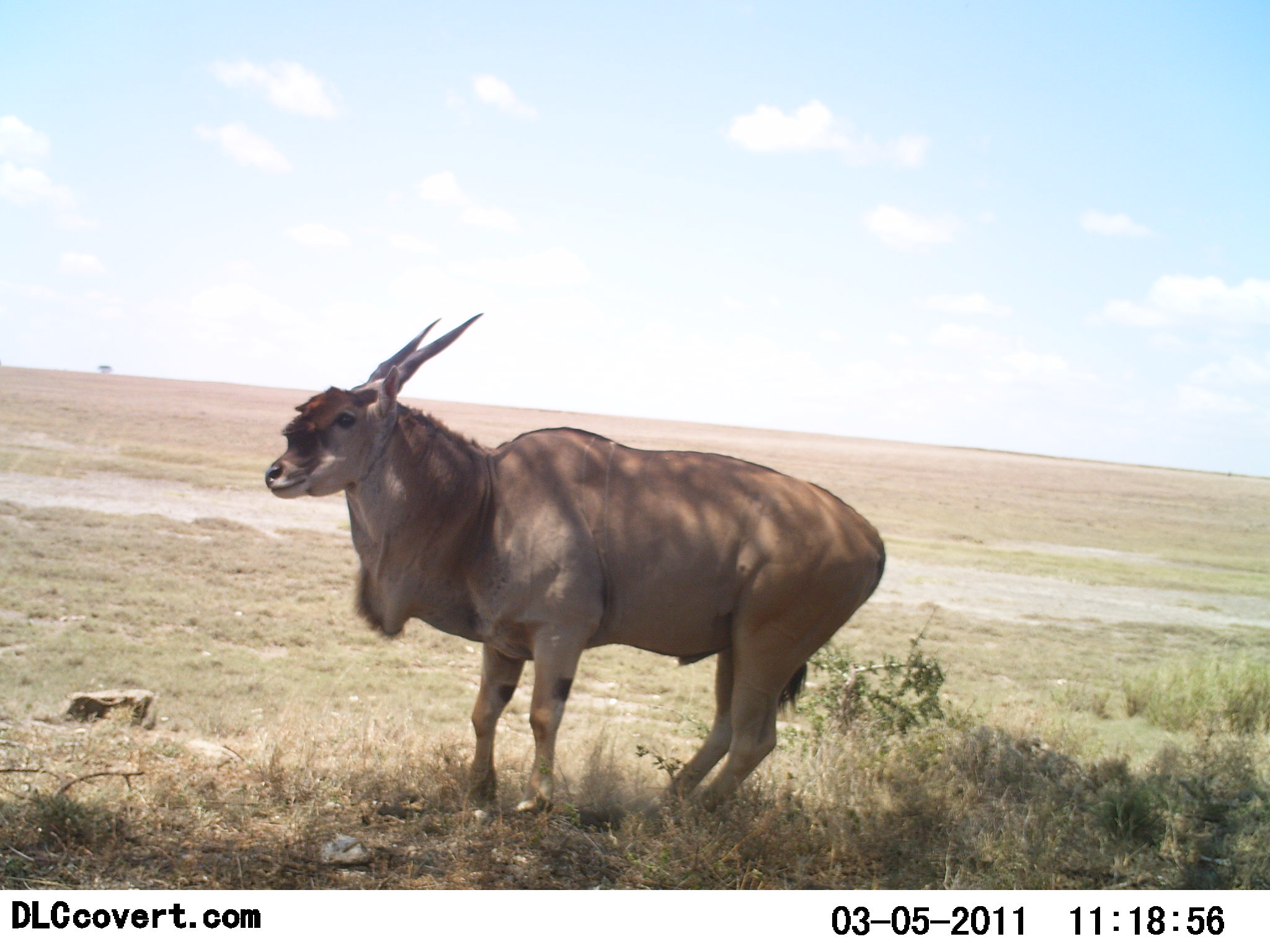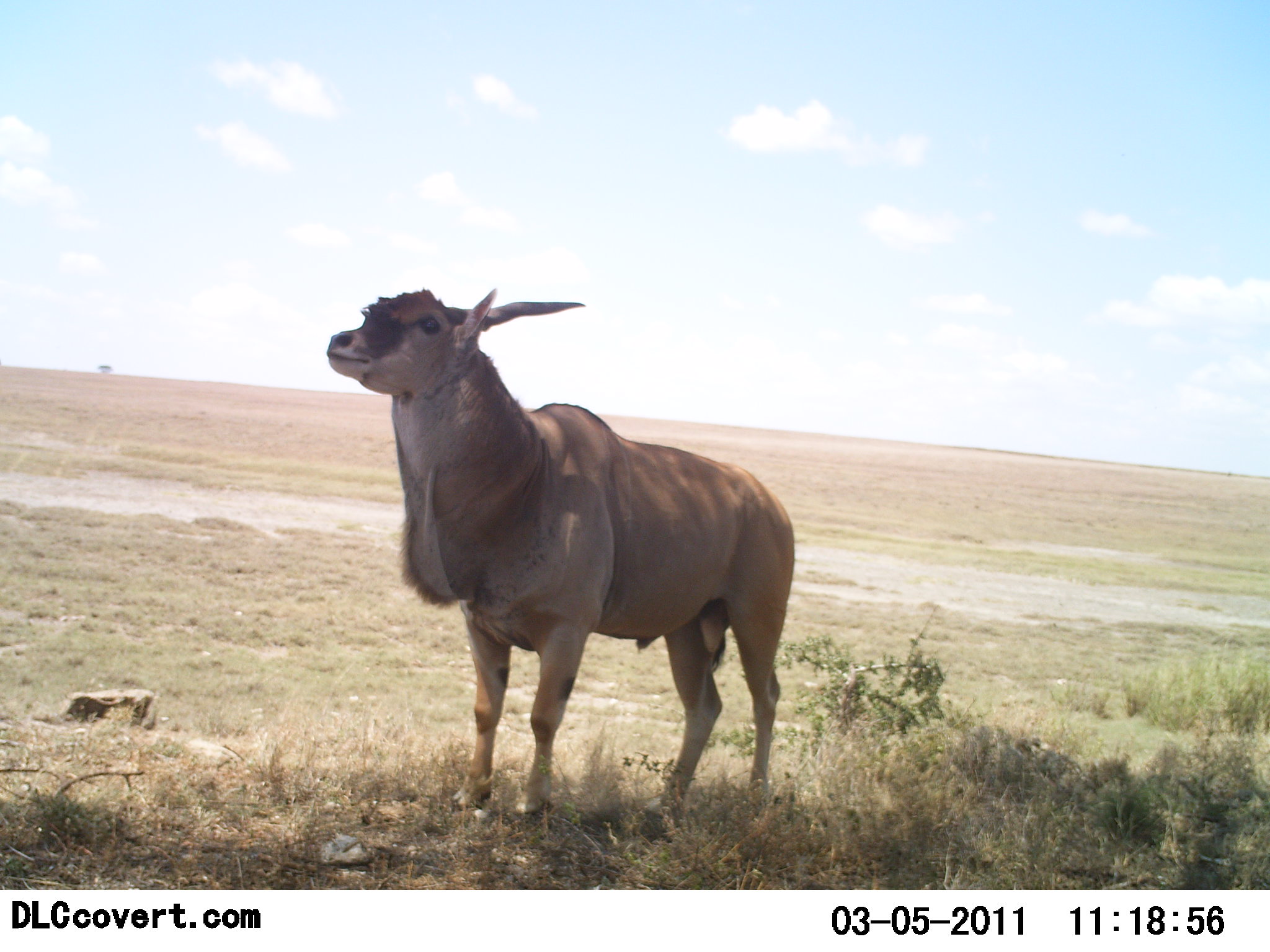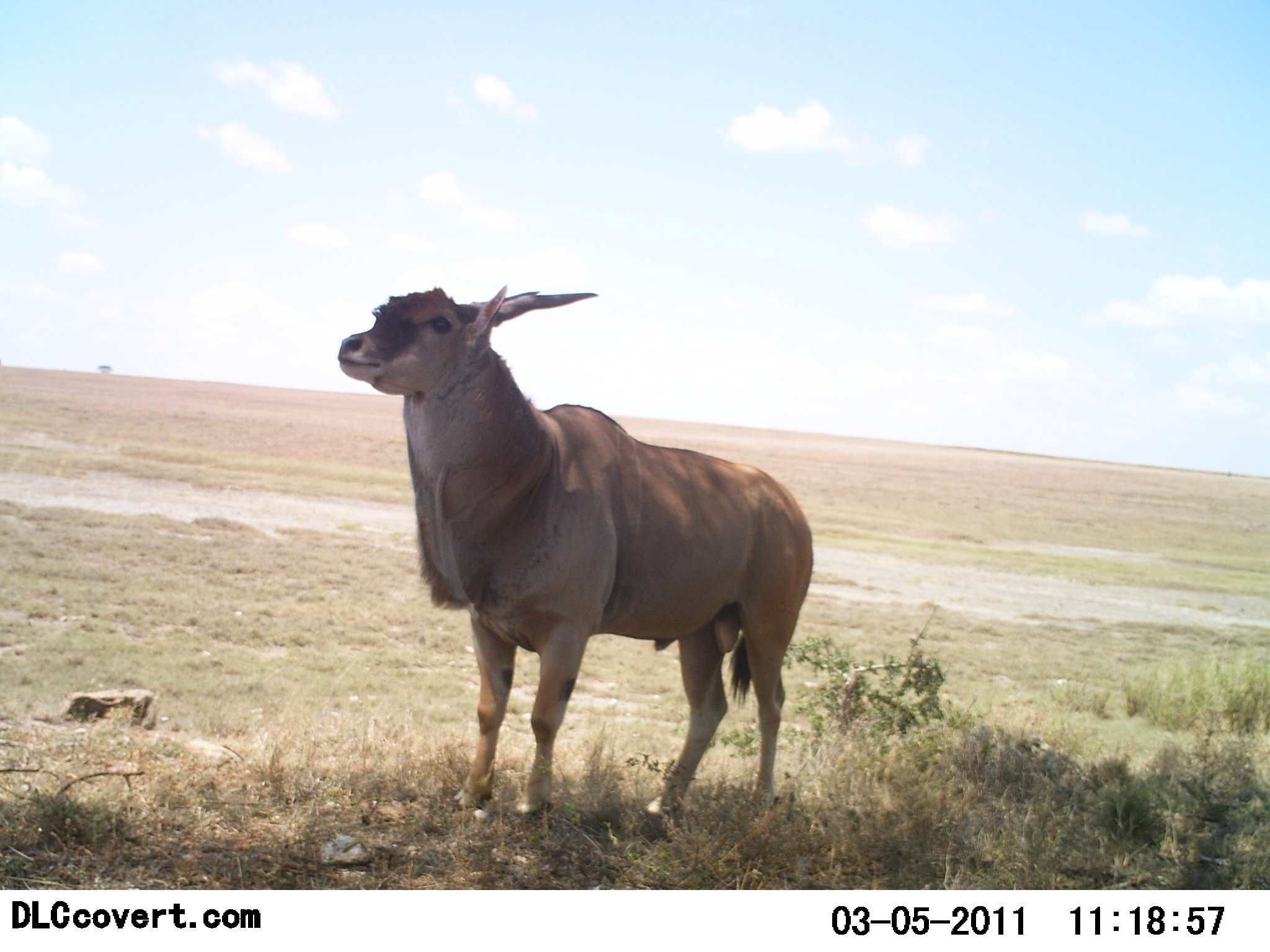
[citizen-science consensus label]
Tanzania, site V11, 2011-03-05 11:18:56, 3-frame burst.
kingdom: Animalia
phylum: Chordata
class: Mammalia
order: Artiodactyla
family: Bovidae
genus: Tragelaphus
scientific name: Tragelaphus oryx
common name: eland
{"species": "eland (Tragelaphus oryx)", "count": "1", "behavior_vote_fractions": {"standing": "69%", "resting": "0%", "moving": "38%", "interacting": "8%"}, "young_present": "0%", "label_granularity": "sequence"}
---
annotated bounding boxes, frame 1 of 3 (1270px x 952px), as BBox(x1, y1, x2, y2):
animal: BBox(265, 311, 886, 713)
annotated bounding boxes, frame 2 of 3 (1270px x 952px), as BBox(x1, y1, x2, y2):
animal: BBox(322, 286, 792, 829)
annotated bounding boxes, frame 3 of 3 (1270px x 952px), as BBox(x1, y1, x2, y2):
animal: BBox(333, 283, 814, 826)